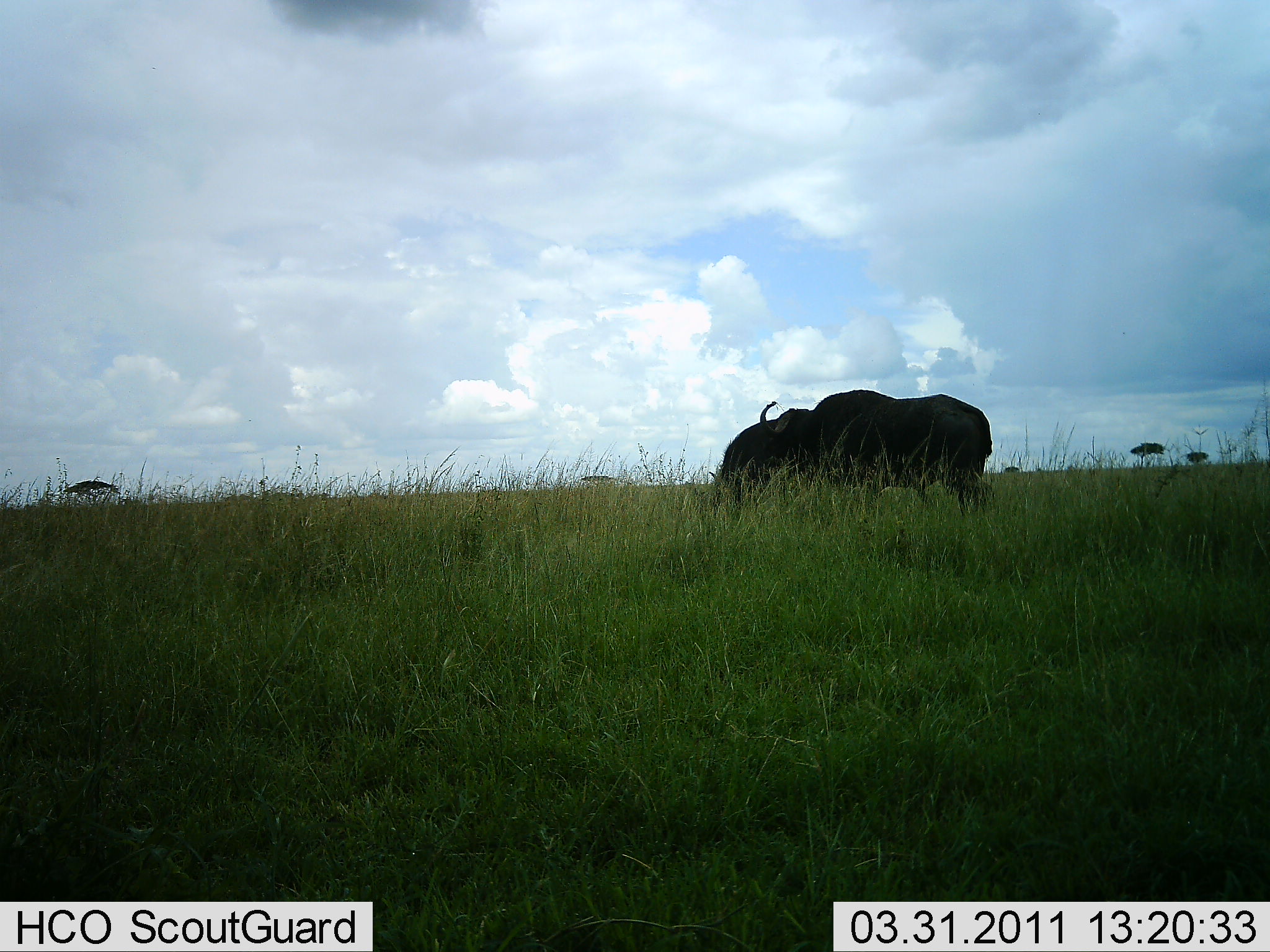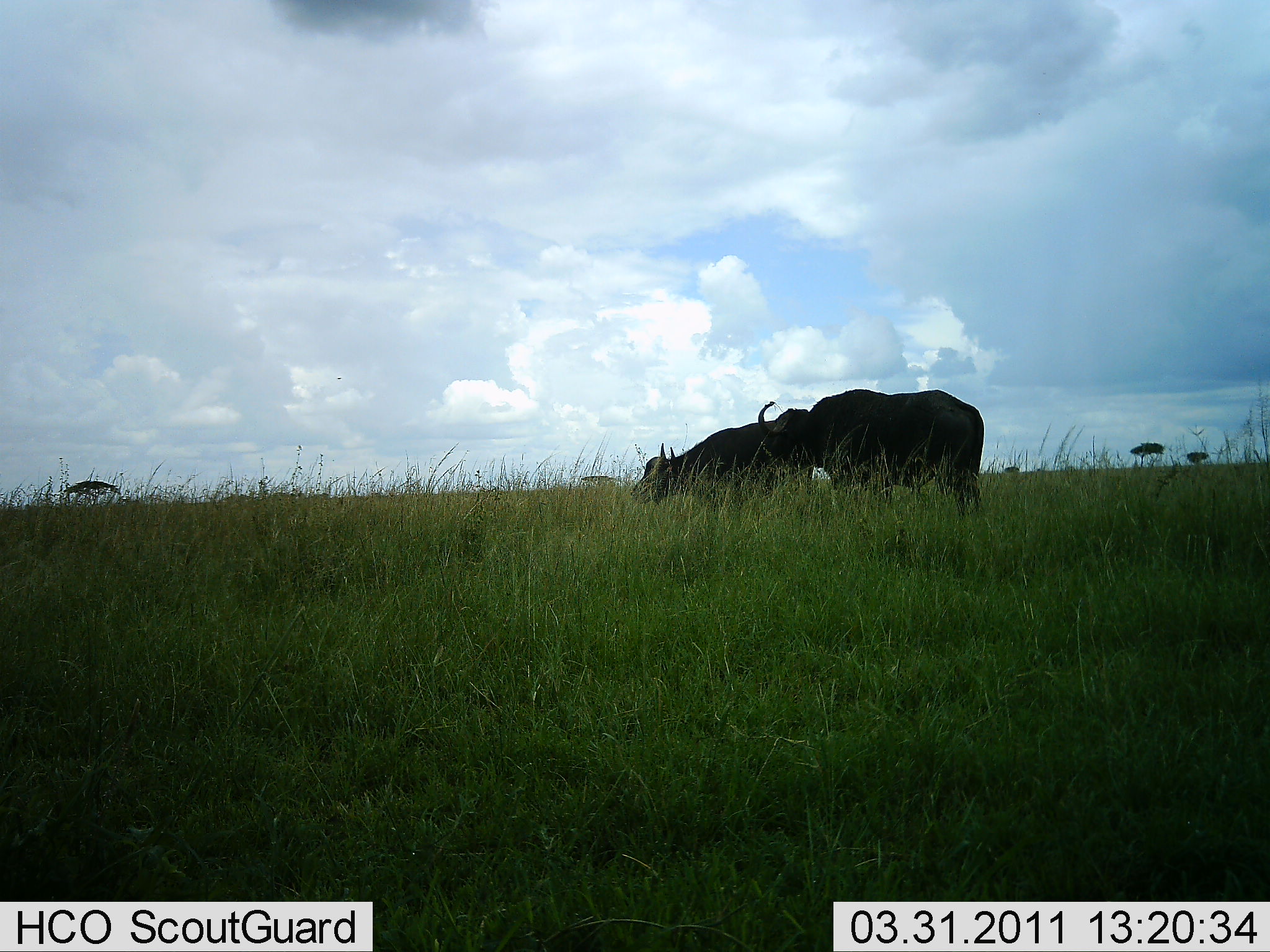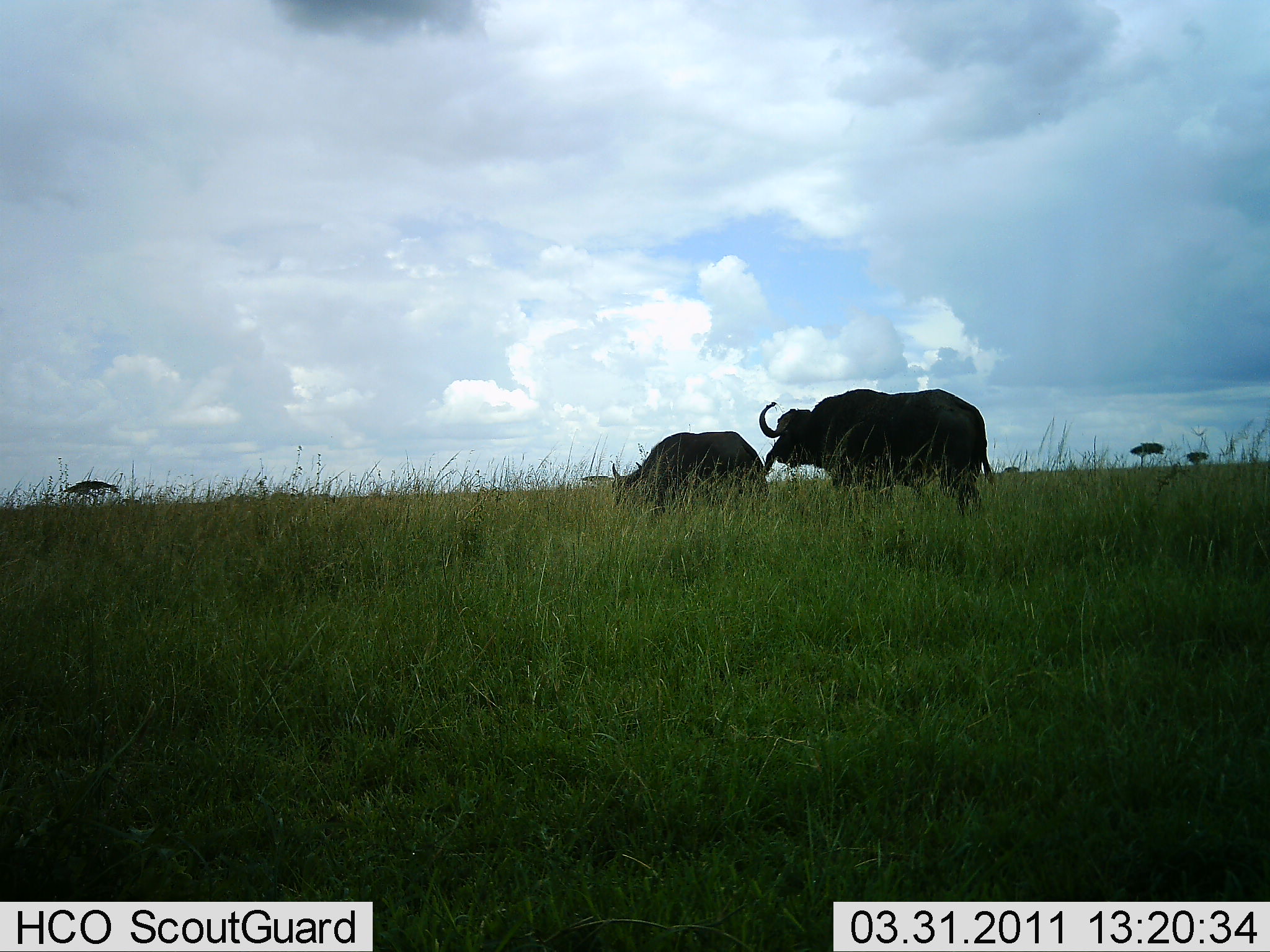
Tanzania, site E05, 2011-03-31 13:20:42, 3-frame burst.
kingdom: Animalia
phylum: Chordata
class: Mammalia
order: Artiodactyla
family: Bovidae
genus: Syncerus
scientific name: Syncerus caffer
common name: cape buffalo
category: buffalo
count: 2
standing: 67%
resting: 8%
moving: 50%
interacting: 0%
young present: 0%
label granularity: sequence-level